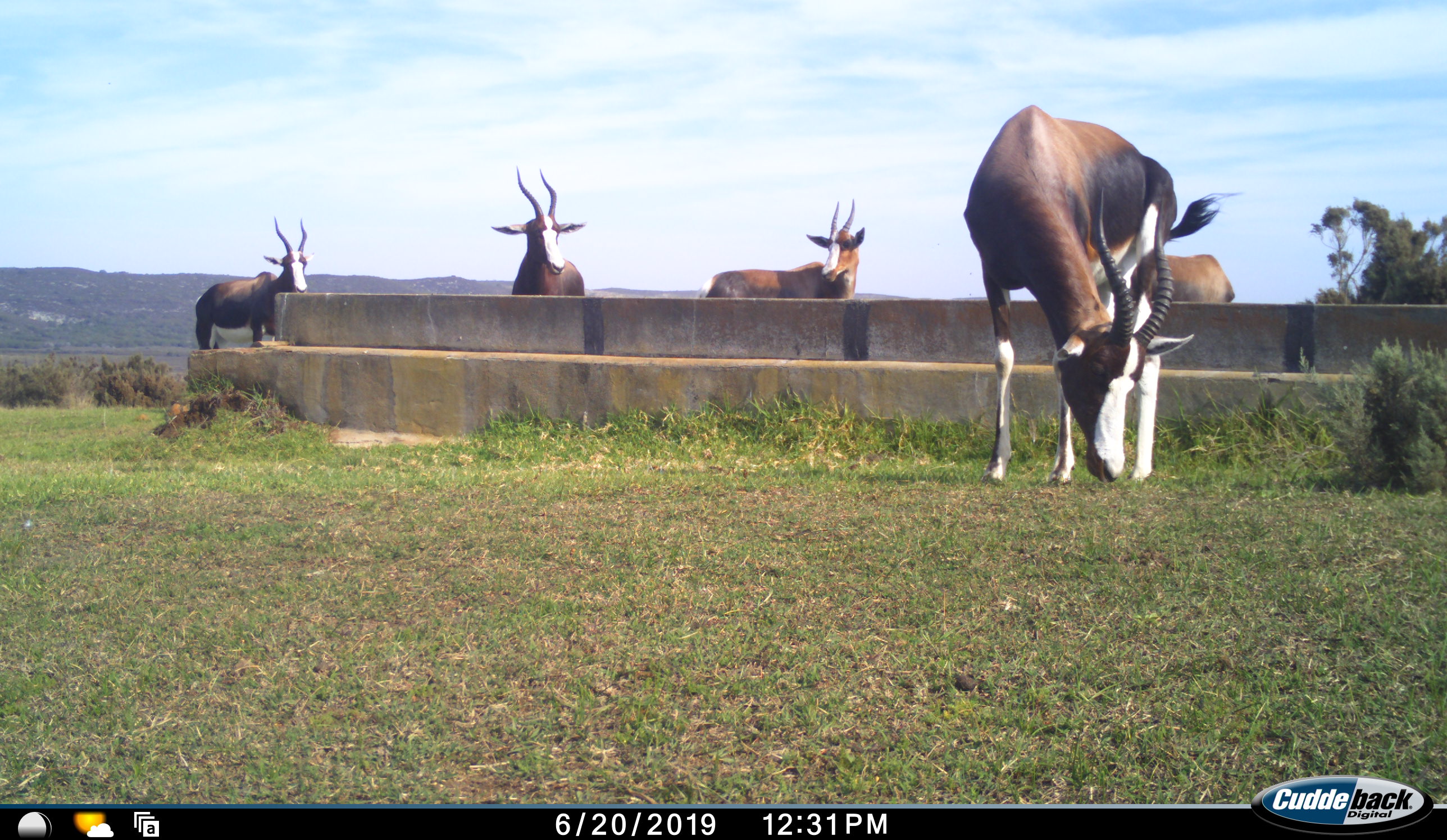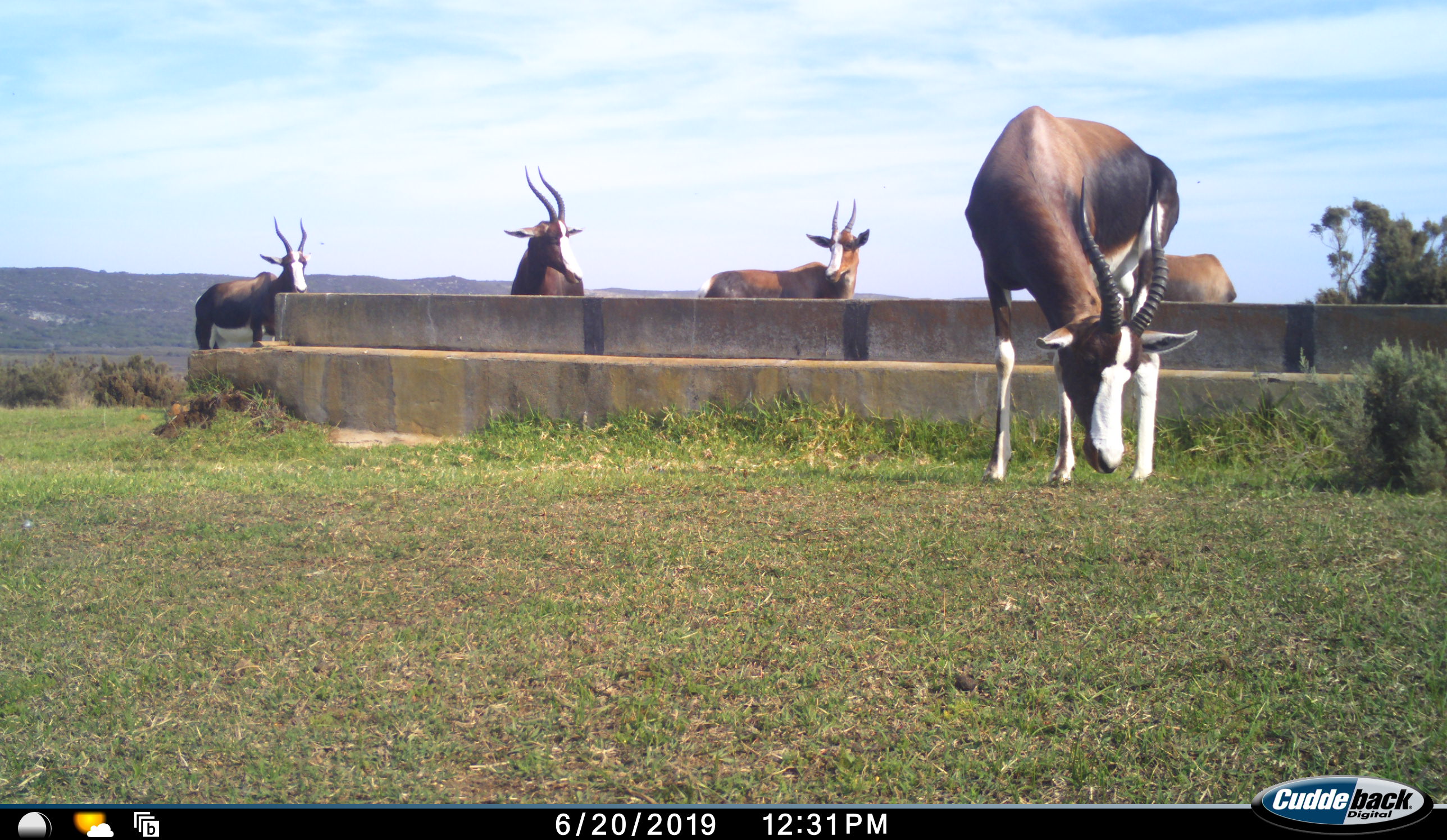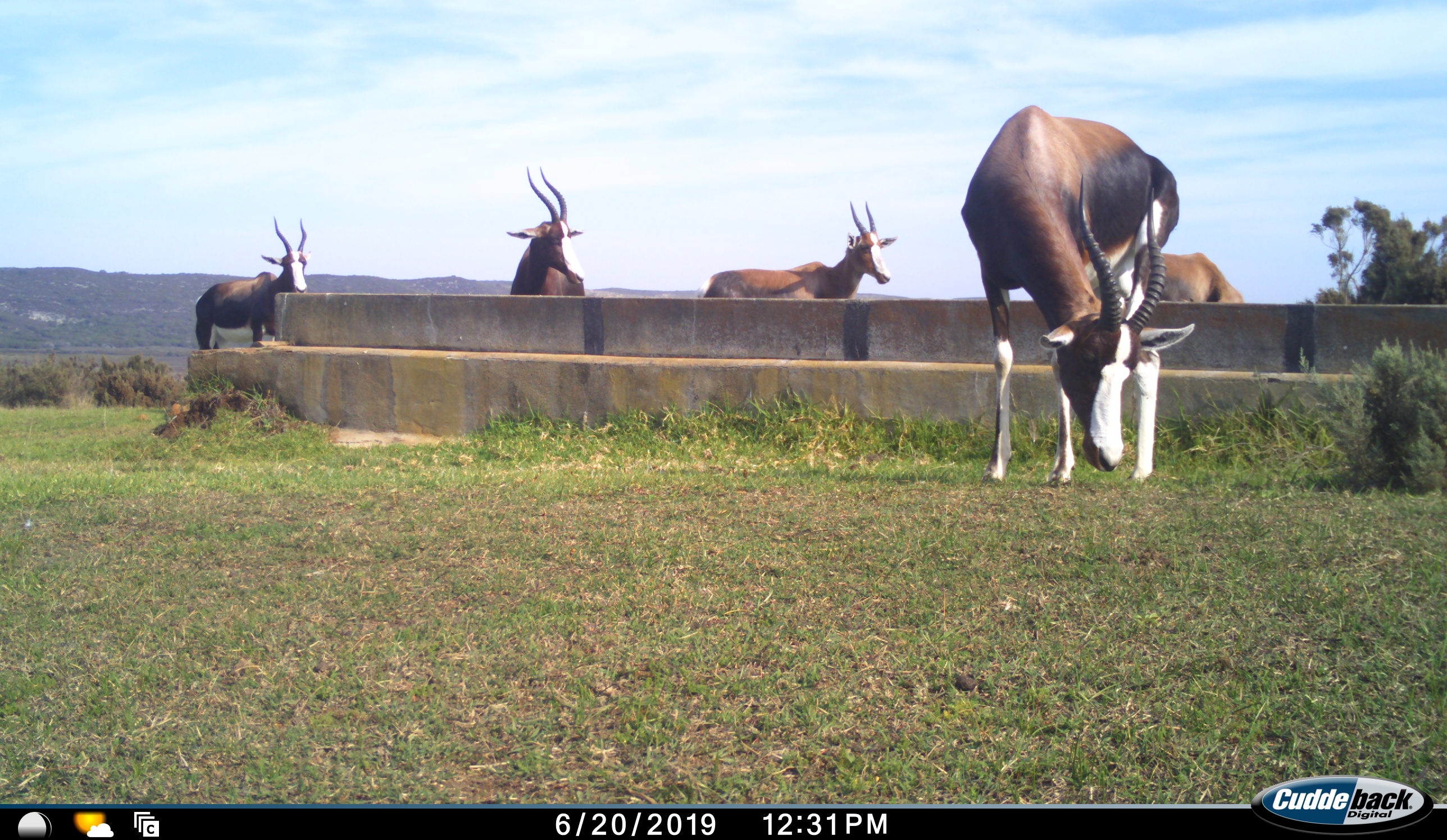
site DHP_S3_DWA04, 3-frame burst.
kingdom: Animalia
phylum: Chordata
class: Mammalia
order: Artiodactyla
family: Bovidae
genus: Damaliscus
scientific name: Damaliscus pygargus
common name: bontebok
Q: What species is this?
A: Bontebok (Damaliscus pygargus).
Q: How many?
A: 5.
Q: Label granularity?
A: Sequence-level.